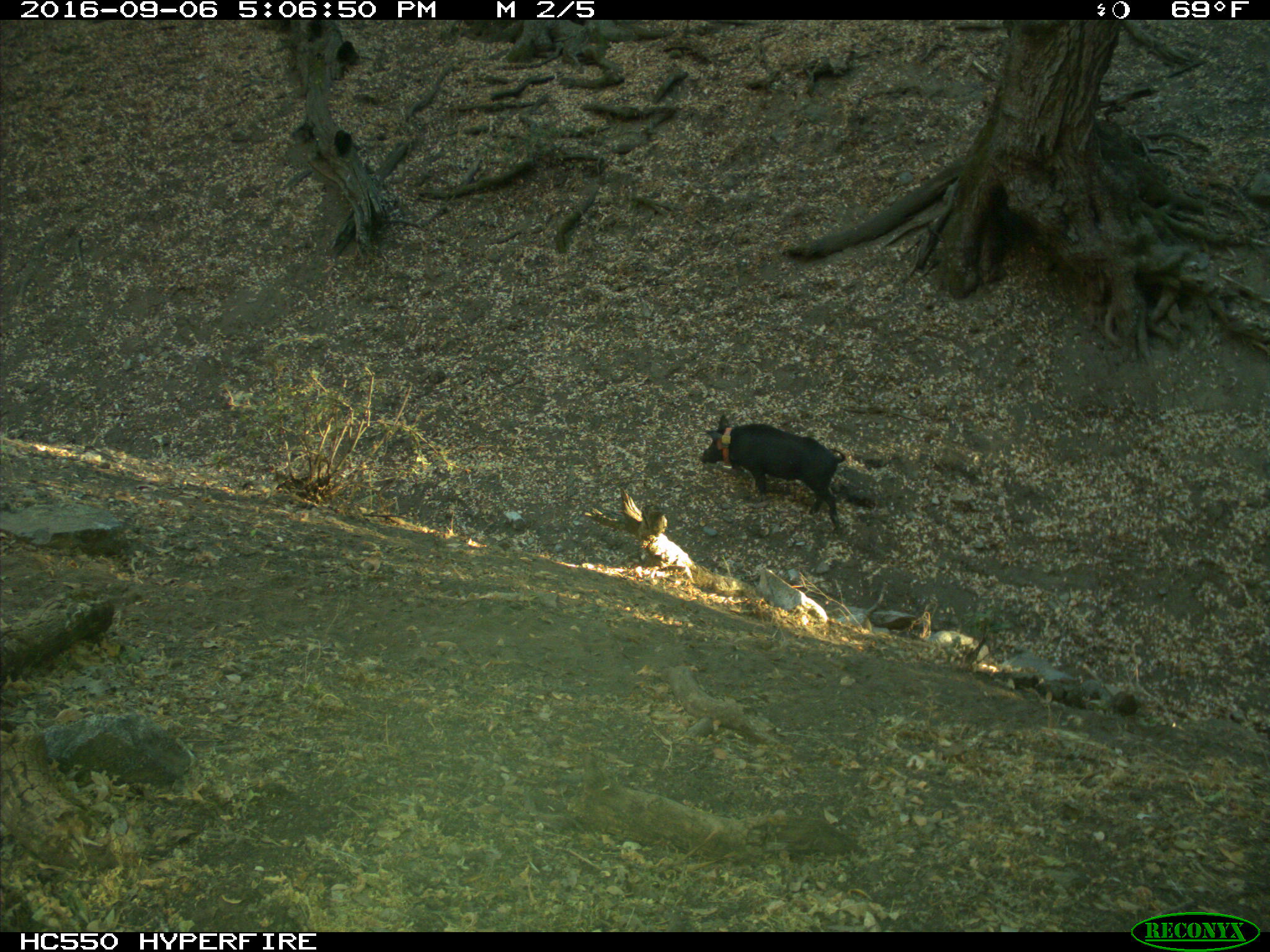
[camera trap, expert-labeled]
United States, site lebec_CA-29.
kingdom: Animalia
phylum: Chordata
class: Mammalia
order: Artiodactyla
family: Suidae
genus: Sus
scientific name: Sus scrofa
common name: wild boar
Sus scrofa (wild boar).